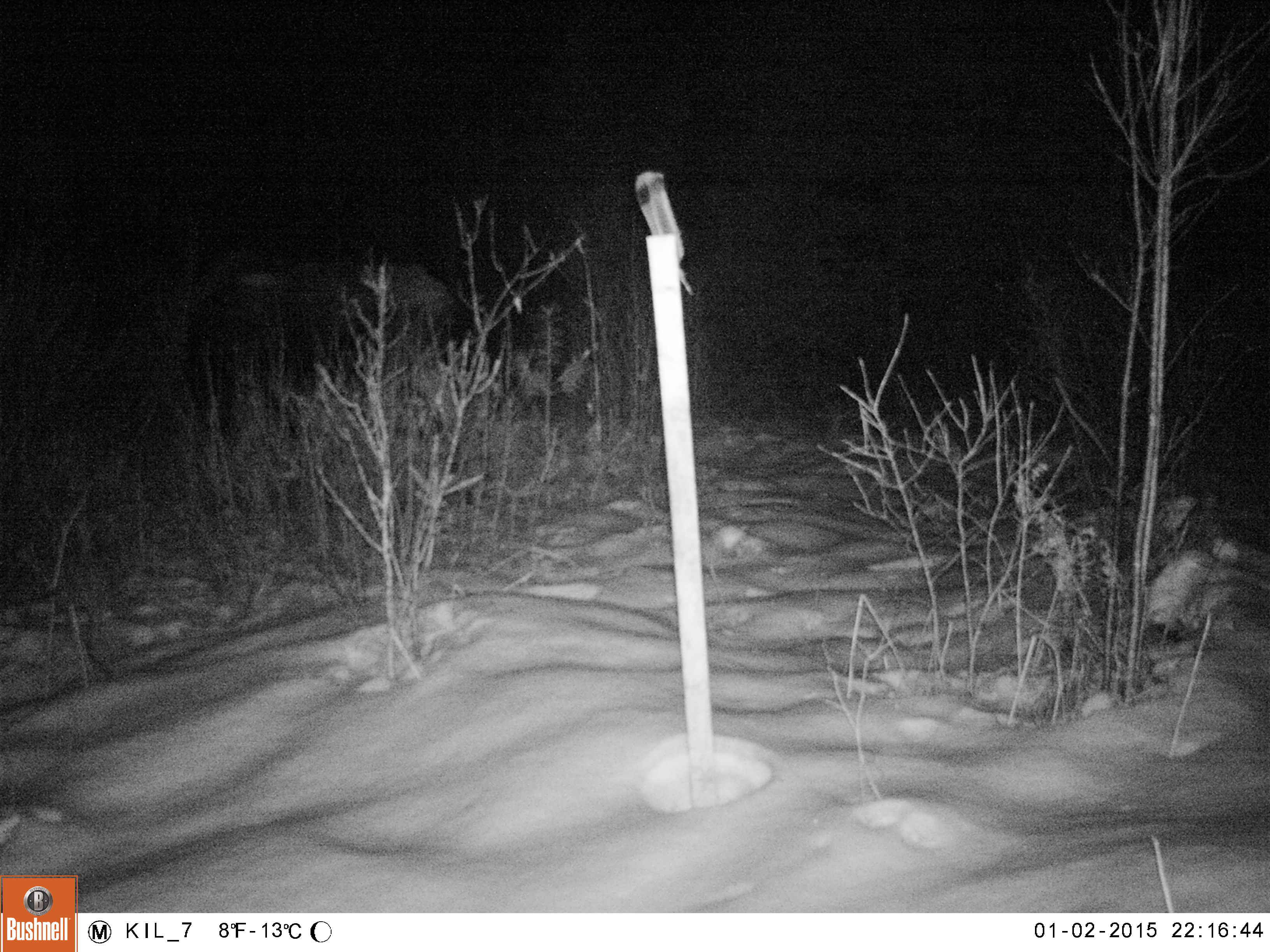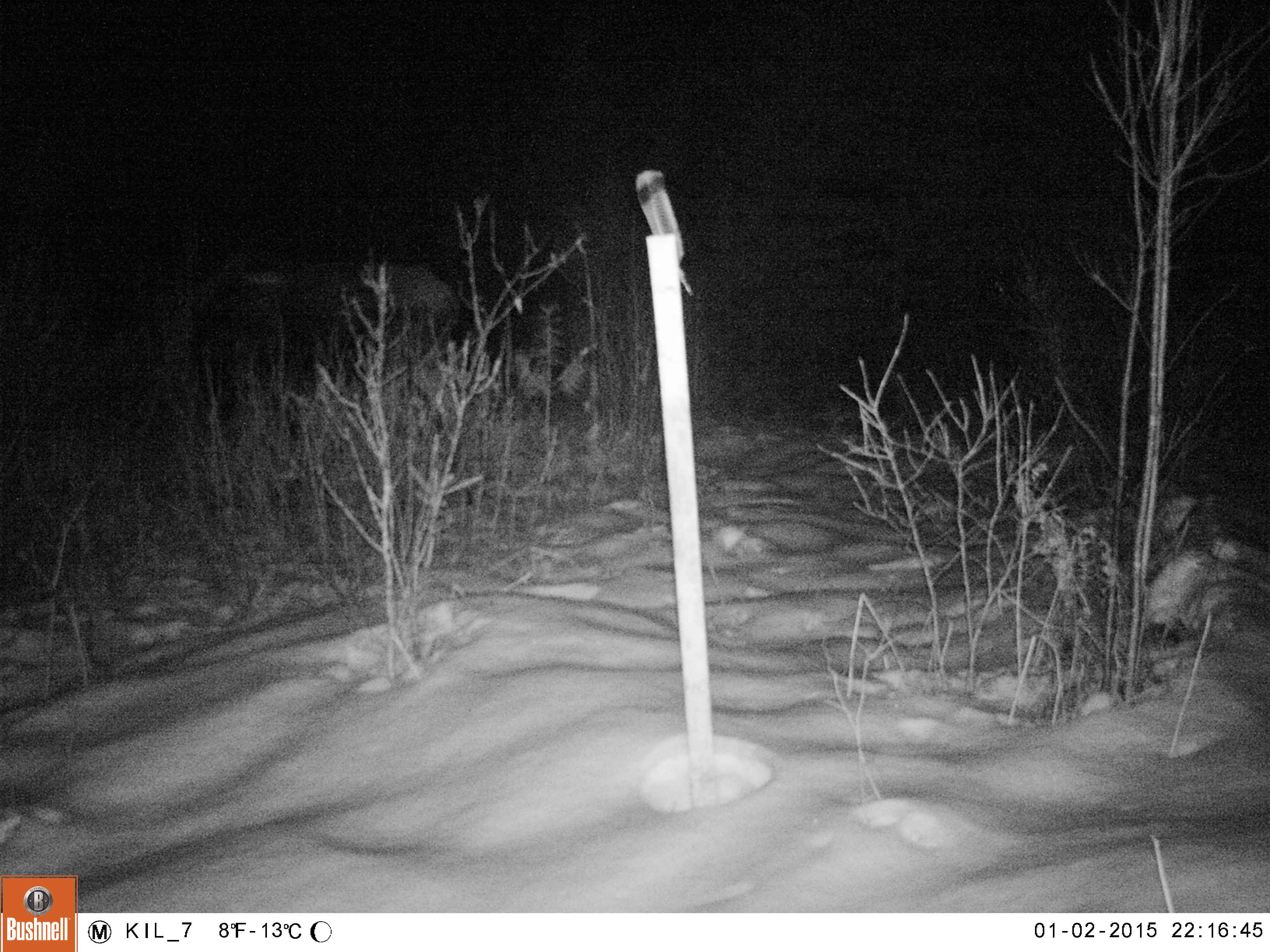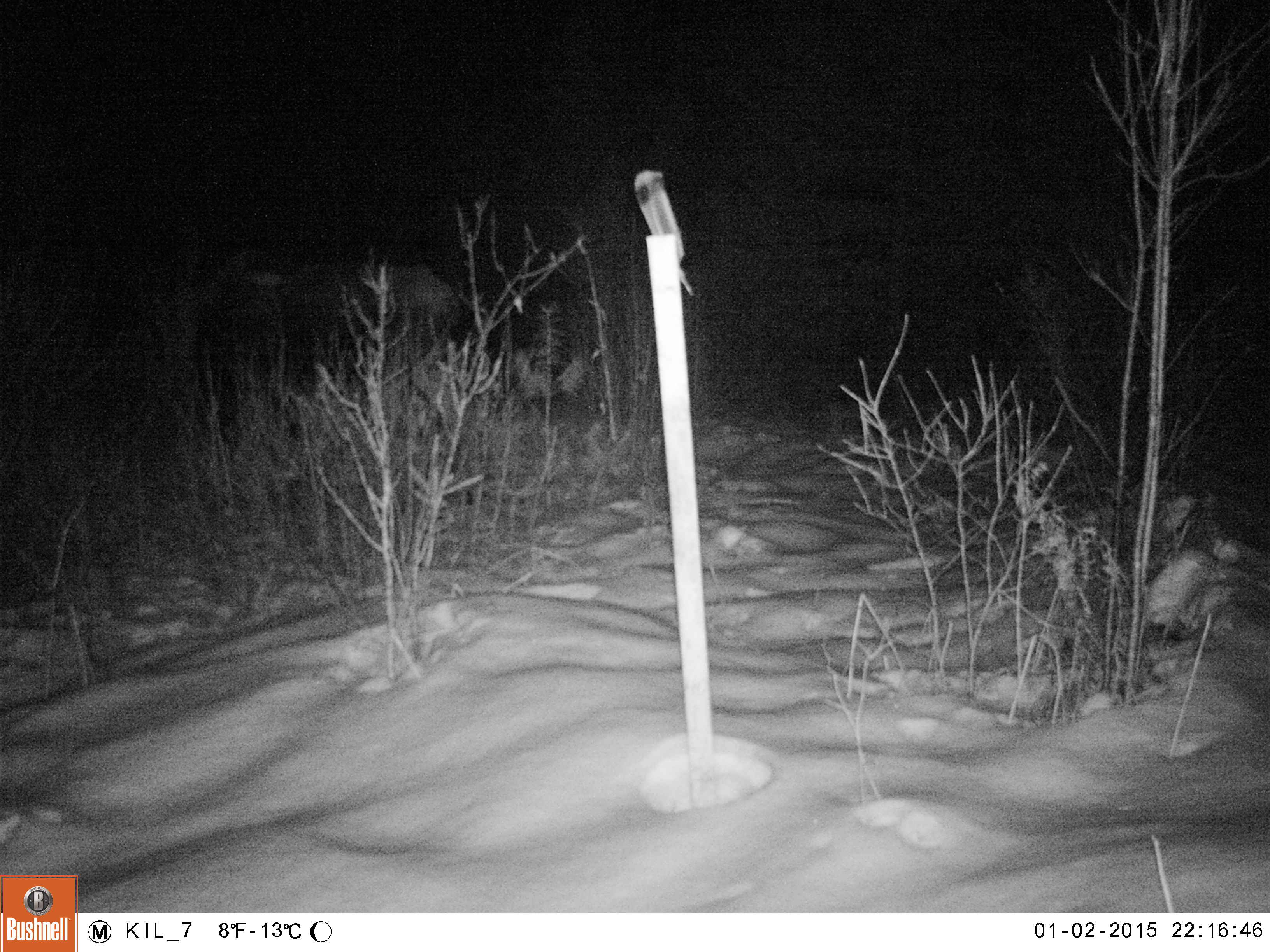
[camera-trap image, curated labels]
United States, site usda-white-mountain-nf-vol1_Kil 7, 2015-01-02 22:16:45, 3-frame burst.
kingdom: Animalia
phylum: Chordata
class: Mammalia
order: Artiodactyla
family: Cervidae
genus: Alces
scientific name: Alces alces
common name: moose